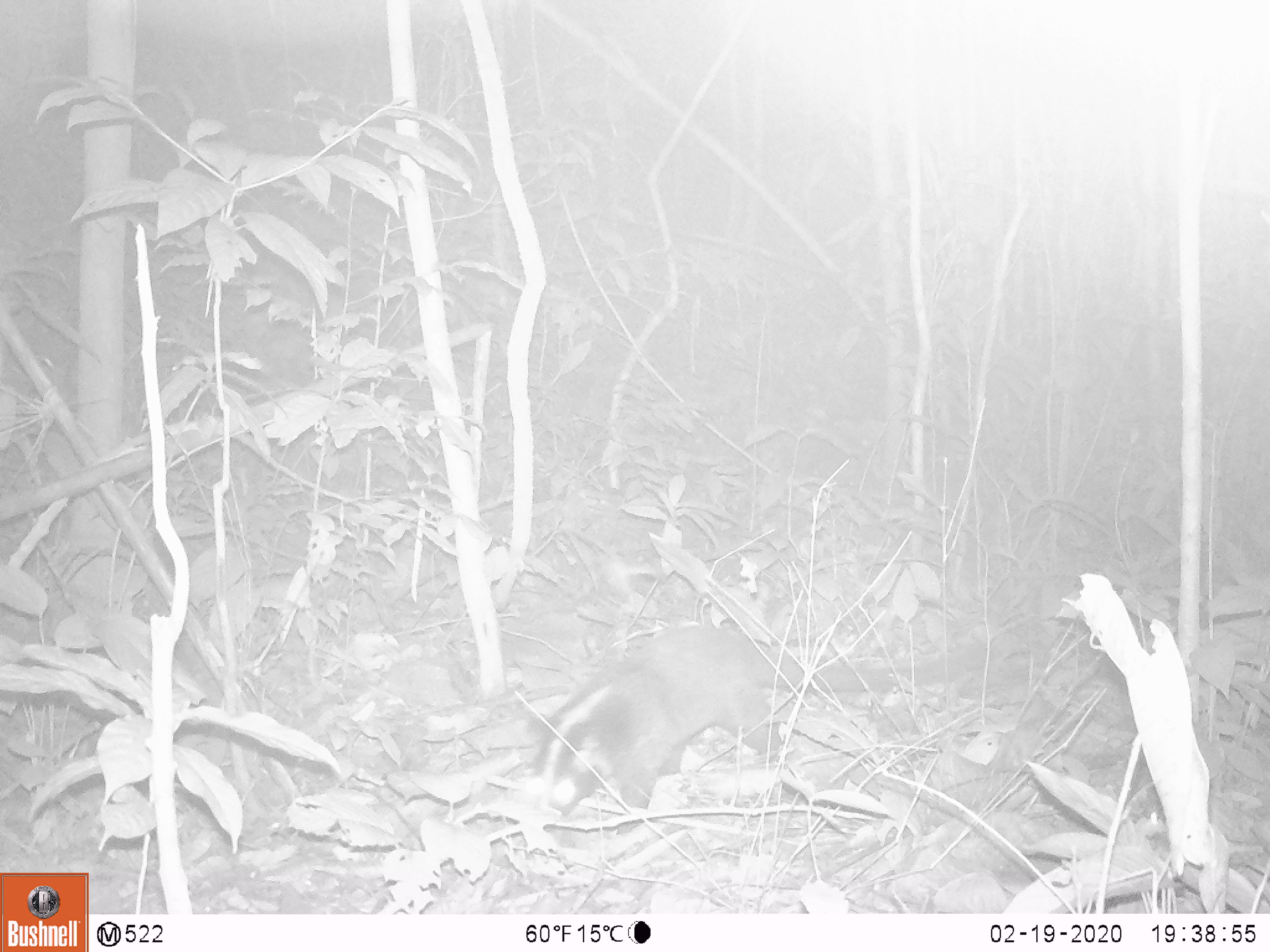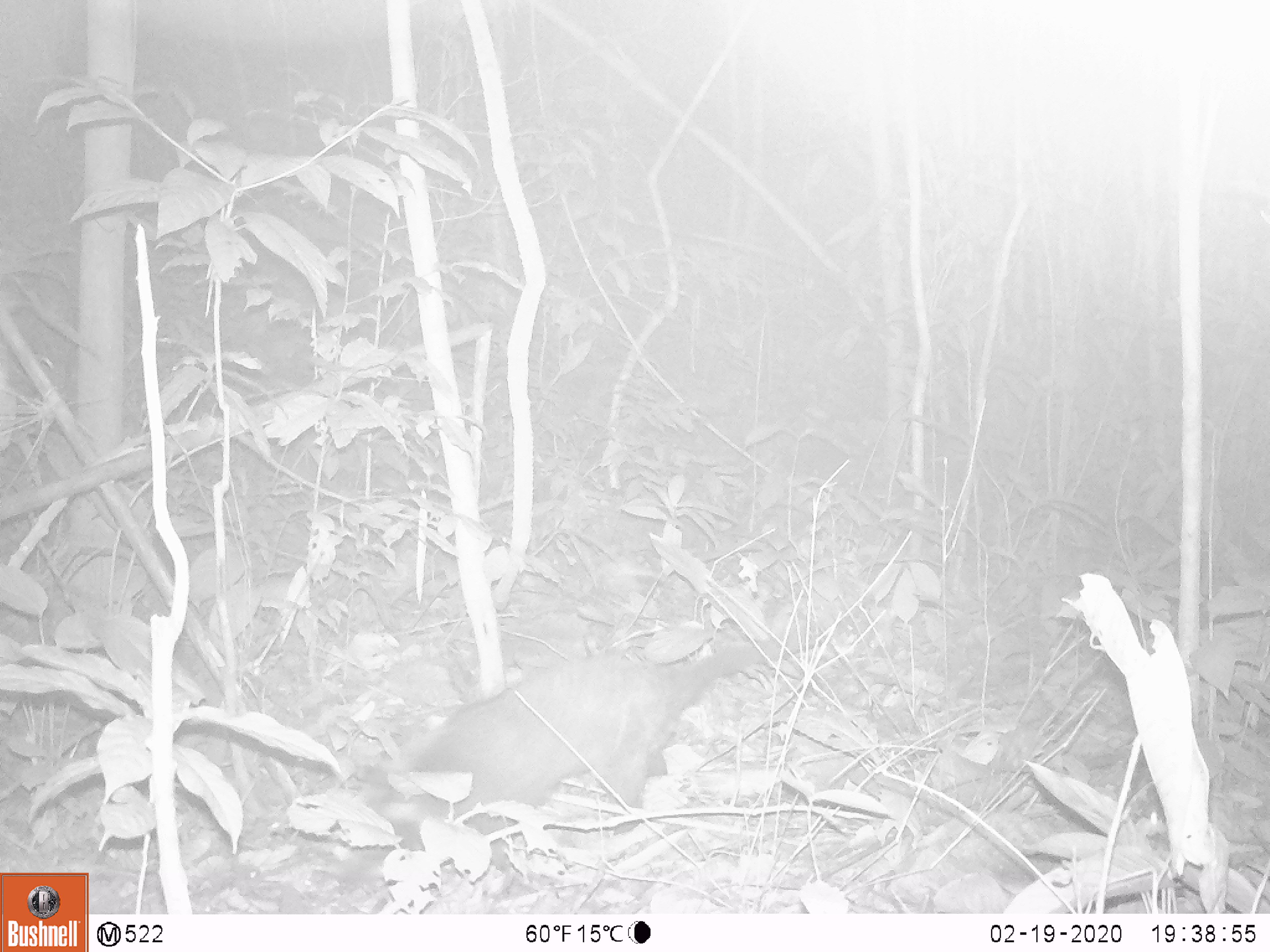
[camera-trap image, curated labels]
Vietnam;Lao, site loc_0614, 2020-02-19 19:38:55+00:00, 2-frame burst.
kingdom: Animalia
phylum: Chordata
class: Mammalia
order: Carnivora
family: Viverridae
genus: Paguma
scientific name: Paguma larvata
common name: masked palm civet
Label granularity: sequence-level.